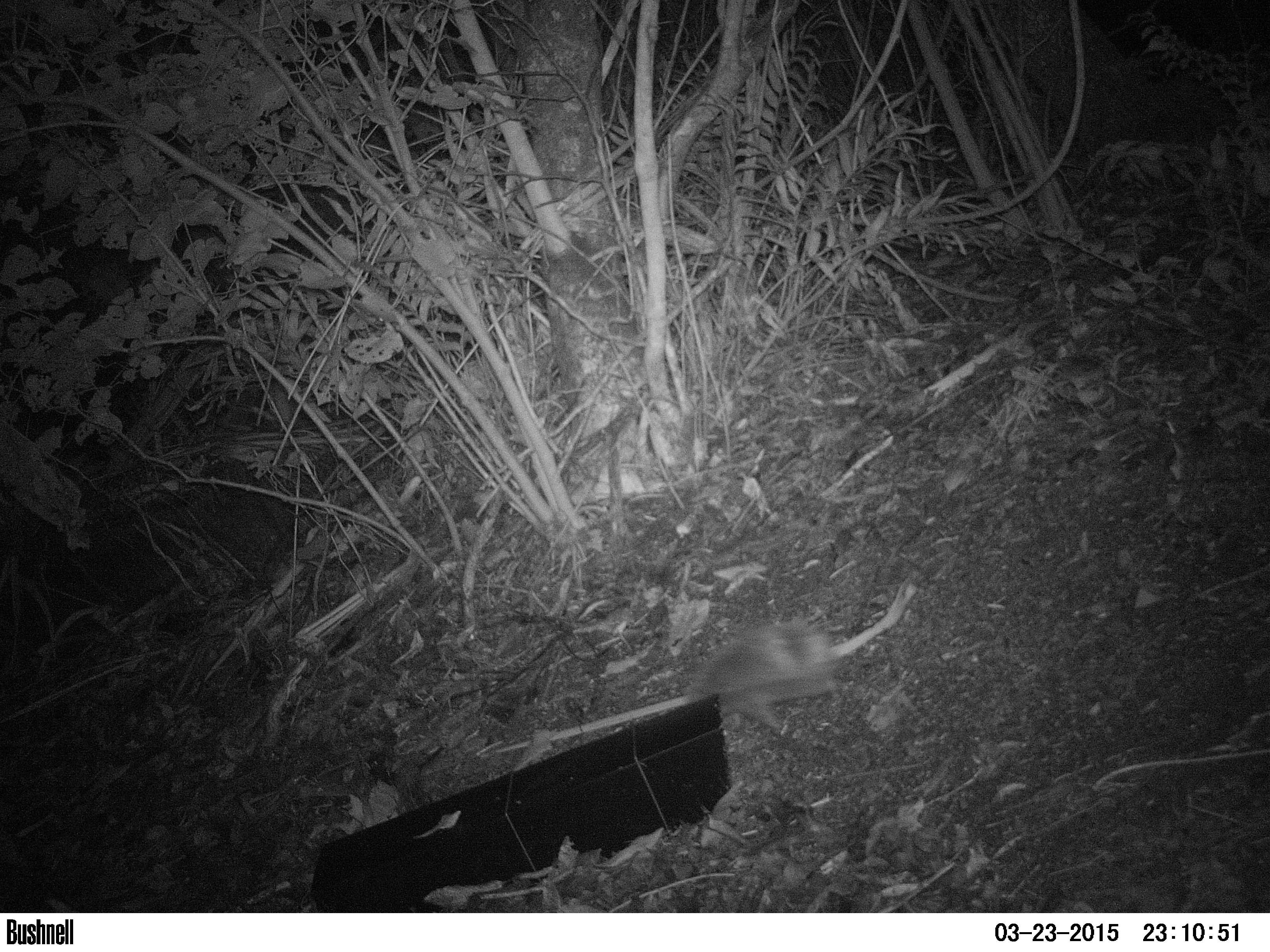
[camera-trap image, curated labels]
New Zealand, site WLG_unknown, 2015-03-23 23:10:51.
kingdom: Animalia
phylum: Chordata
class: Mammalia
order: Eulipotyphla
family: Erinaceidae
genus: Erinaceus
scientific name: Erinaceus europaeus europaeus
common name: european hedgehog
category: hedgehog